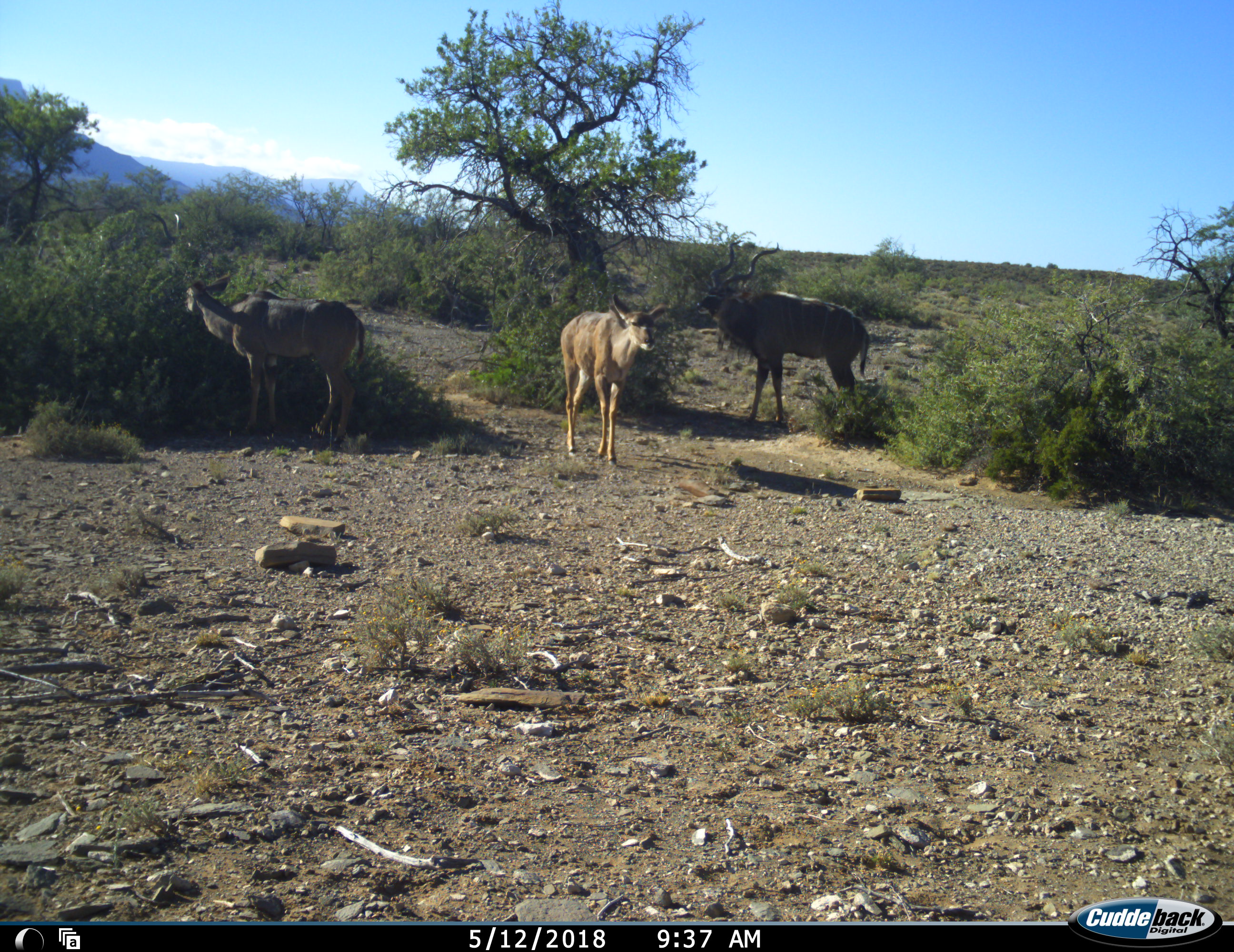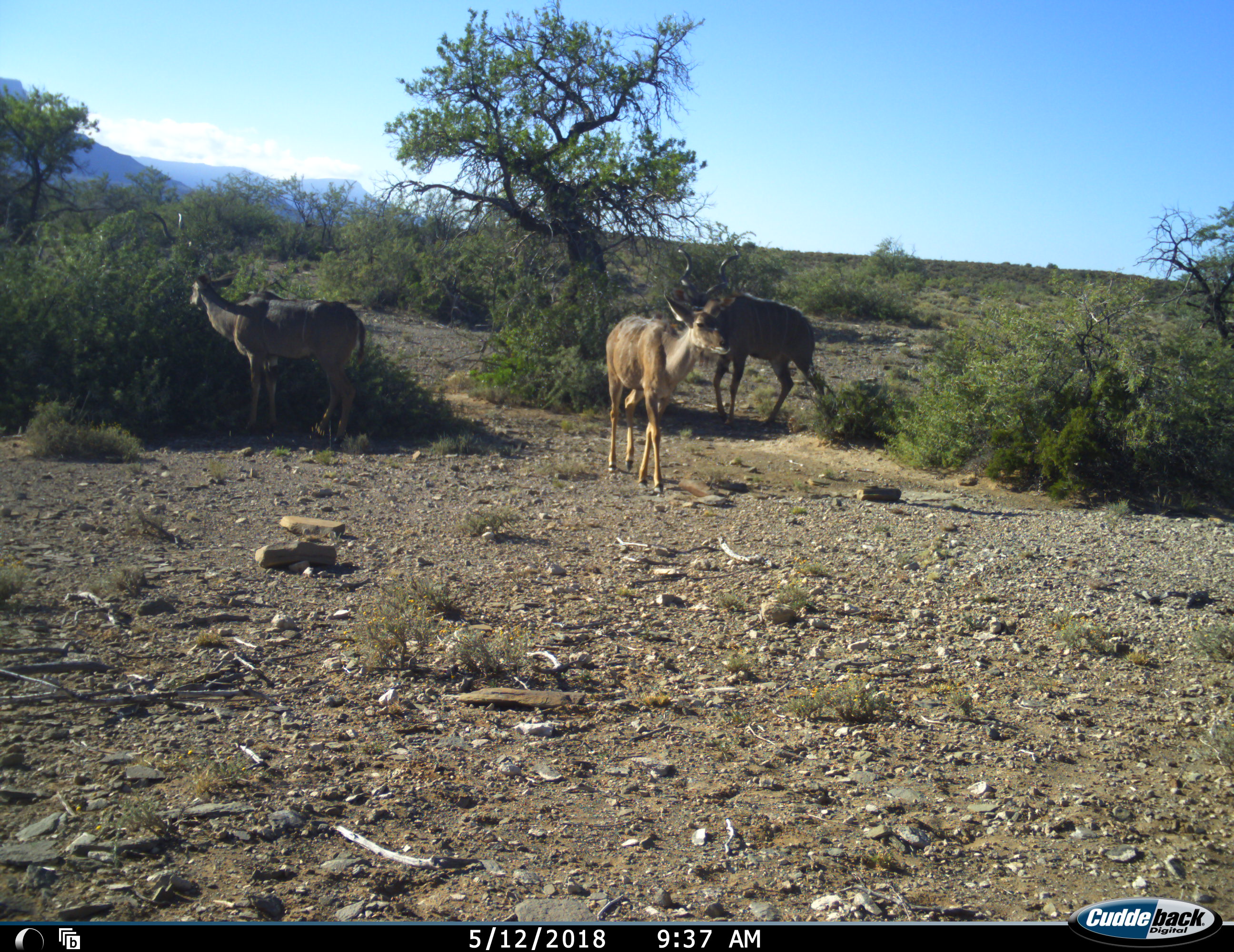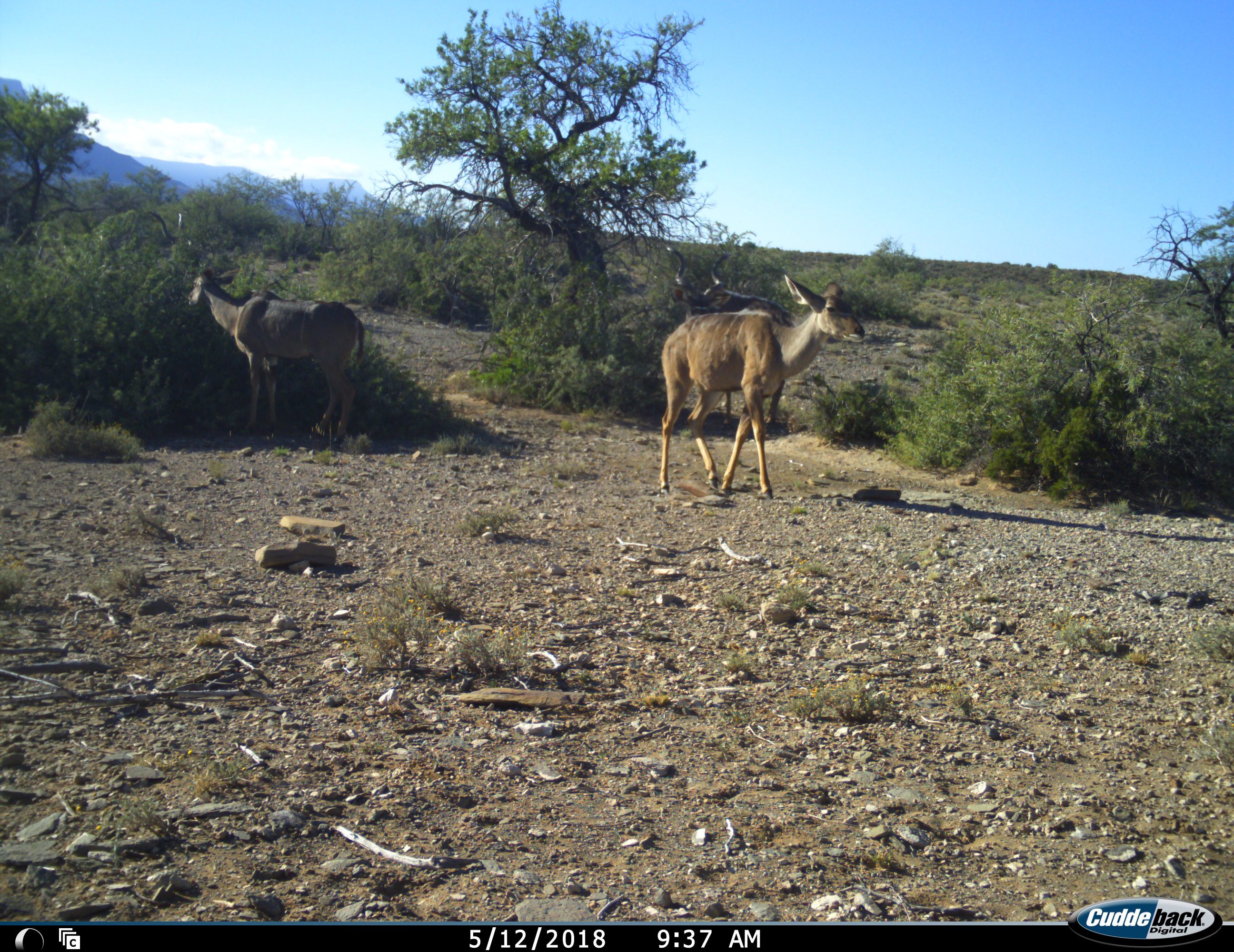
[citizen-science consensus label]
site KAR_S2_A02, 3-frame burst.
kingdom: Animalia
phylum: Chordata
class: Mammalia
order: Artiodactyla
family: Bovidae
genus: Tragelaphus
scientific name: Tragelaphus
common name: kudu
Kudu (Tragelaphus), count 3. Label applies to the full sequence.